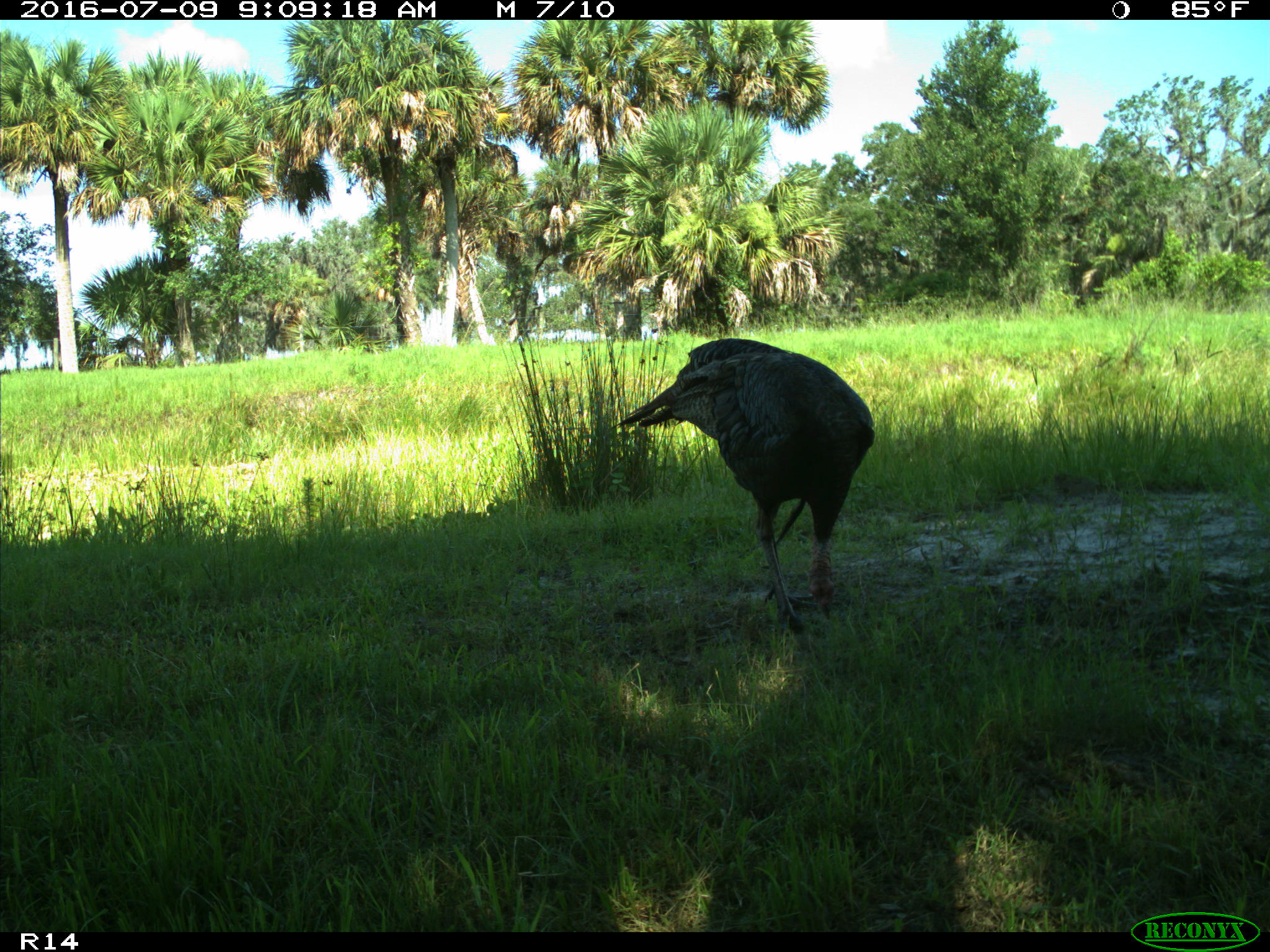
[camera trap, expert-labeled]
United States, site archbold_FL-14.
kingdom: Animalia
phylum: Chordata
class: Aves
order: Galliformes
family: Phasianidae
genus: Meleagris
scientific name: Meleagris gallopavo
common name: wild turkey